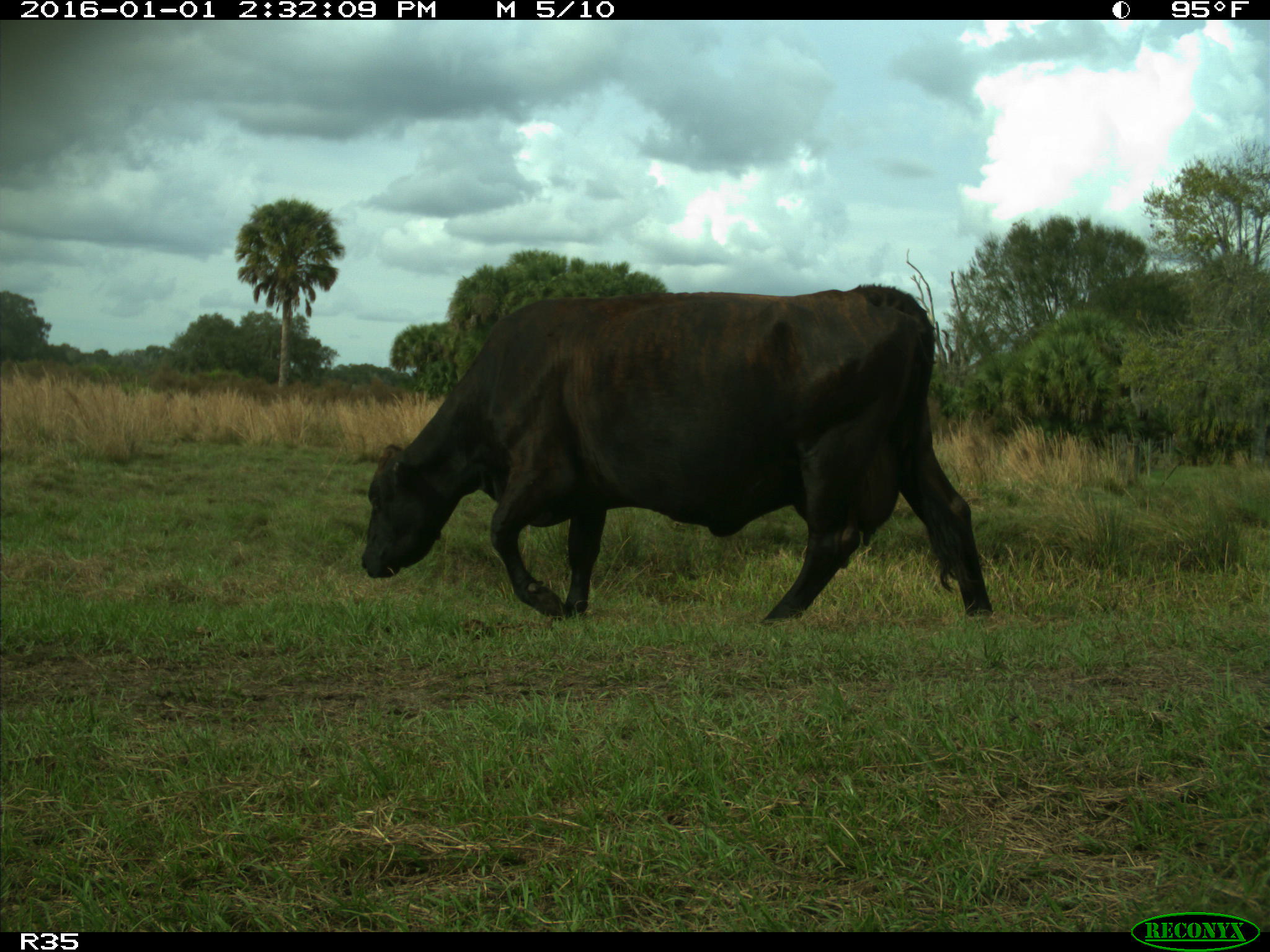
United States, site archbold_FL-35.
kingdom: Animalia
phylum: Chordata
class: Mammalia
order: Artiodactyla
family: Bovidae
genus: Bos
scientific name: Bos taurus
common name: domestic cow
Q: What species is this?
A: Bos taurus (domestic cow).